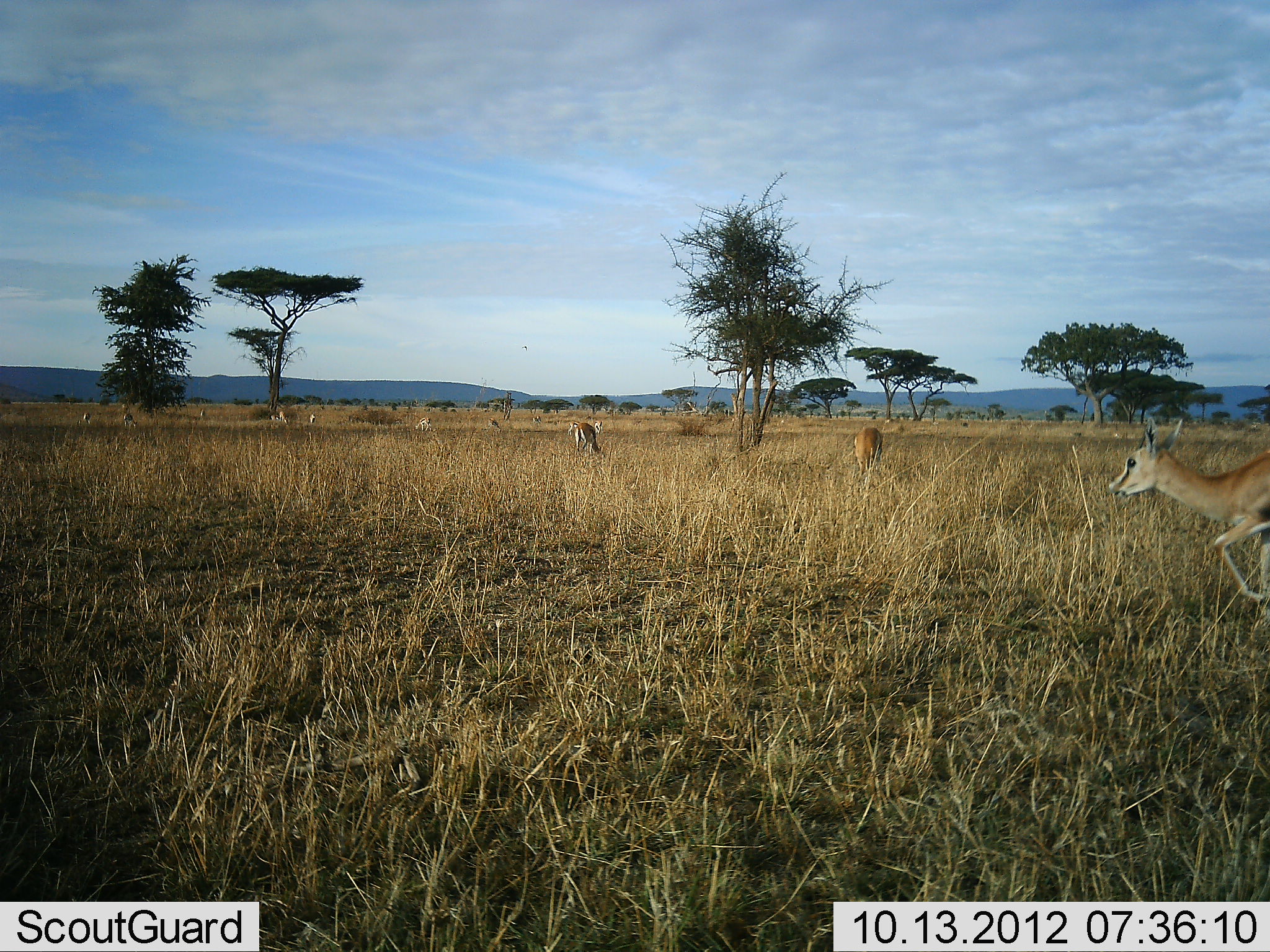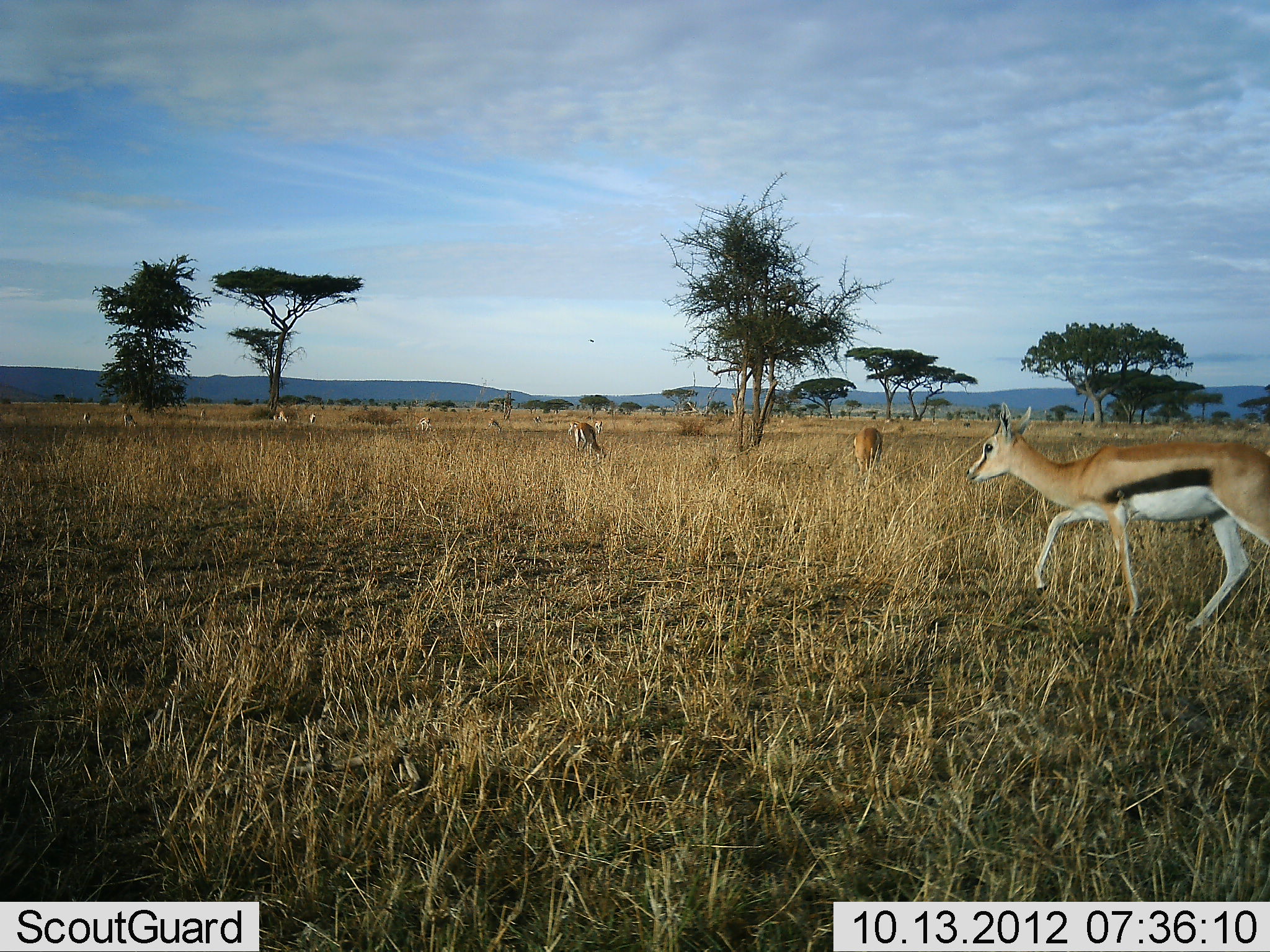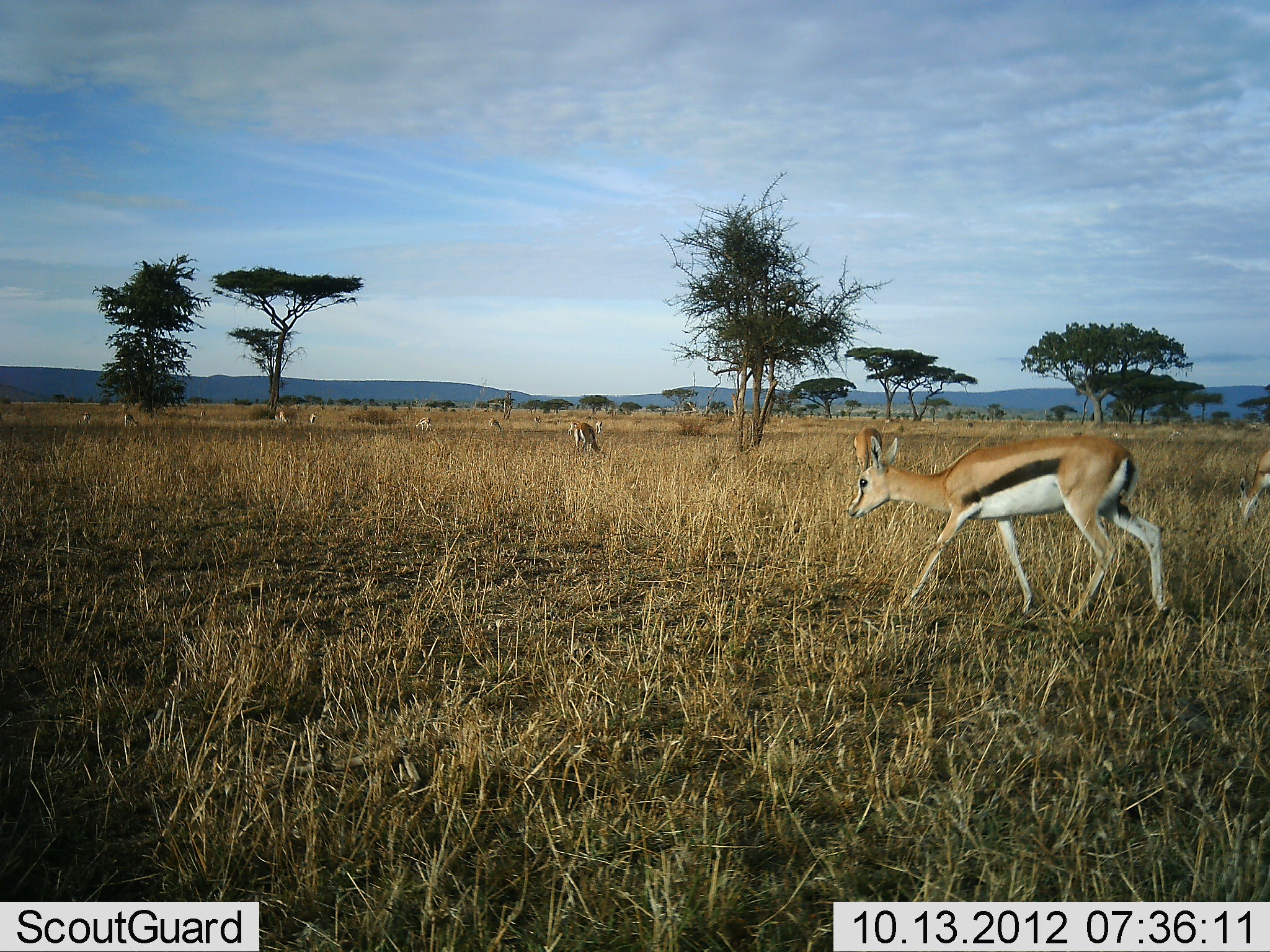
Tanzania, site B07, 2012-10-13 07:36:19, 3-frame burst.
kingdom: Animalia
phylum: Chordata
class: Mammalia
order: Artiodactyla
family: Bovidae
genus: Eudorcas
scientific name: Eudorcas thomsonii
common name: thomson's gazelle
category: gazellethomsons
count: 10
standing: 30%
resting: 0%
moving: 80%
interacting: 0%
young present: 0%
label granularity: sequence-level